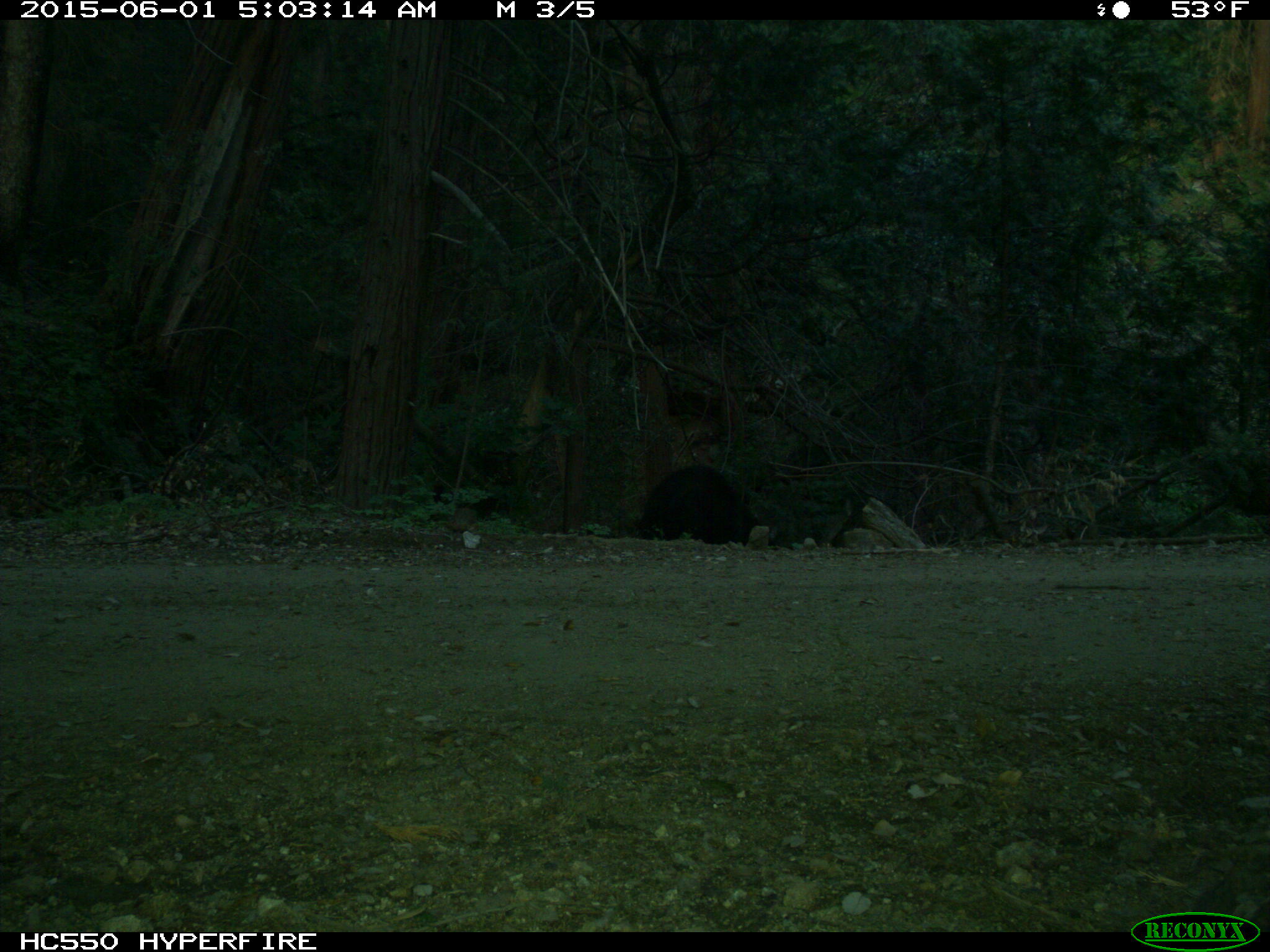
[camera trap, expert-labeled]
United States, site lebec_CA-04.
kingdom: Animalia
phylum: Chordata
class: Mammalia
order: Carnivora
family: Ursidae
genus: Ursus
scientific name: Ursus americanus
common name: american black bear